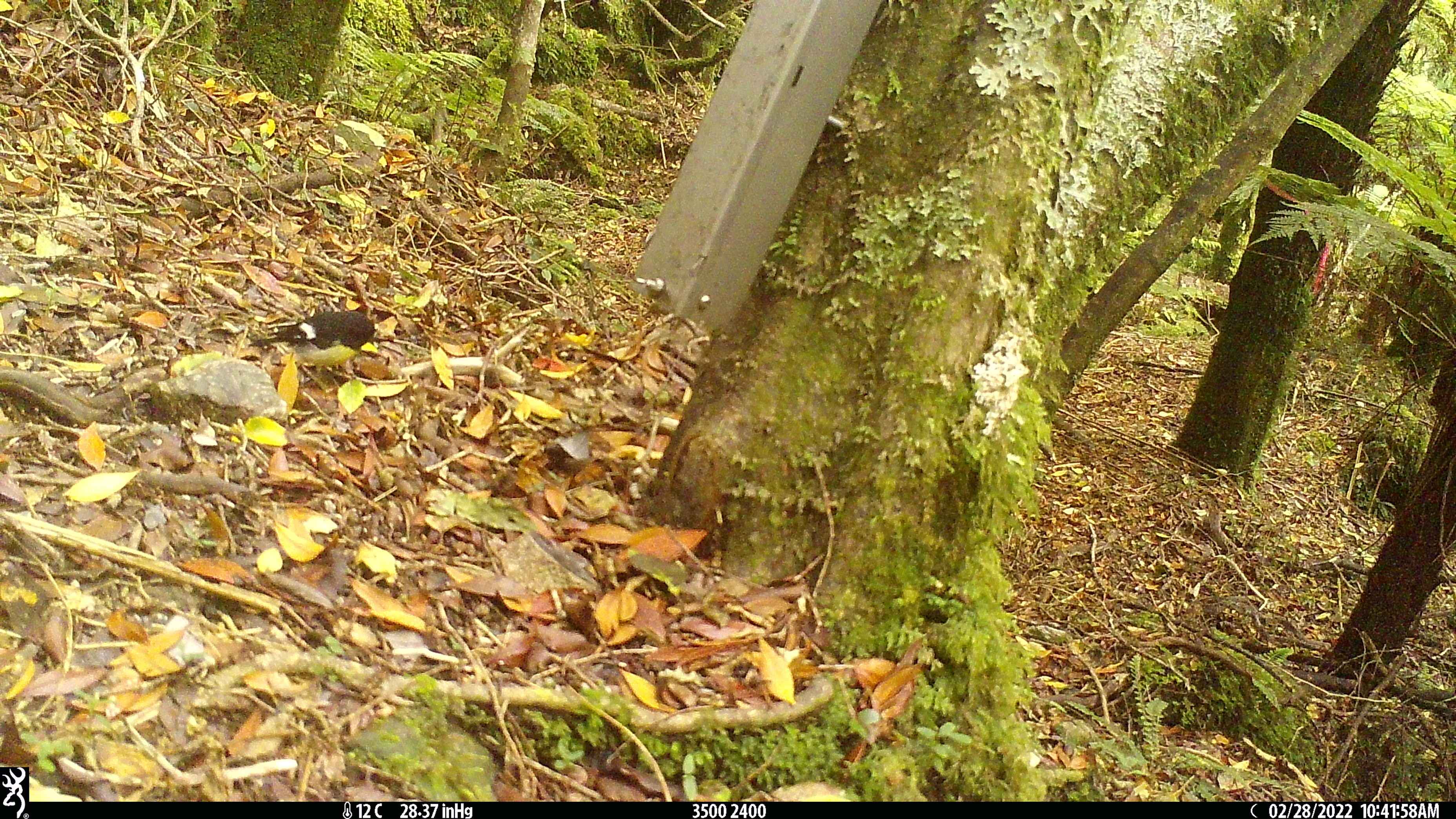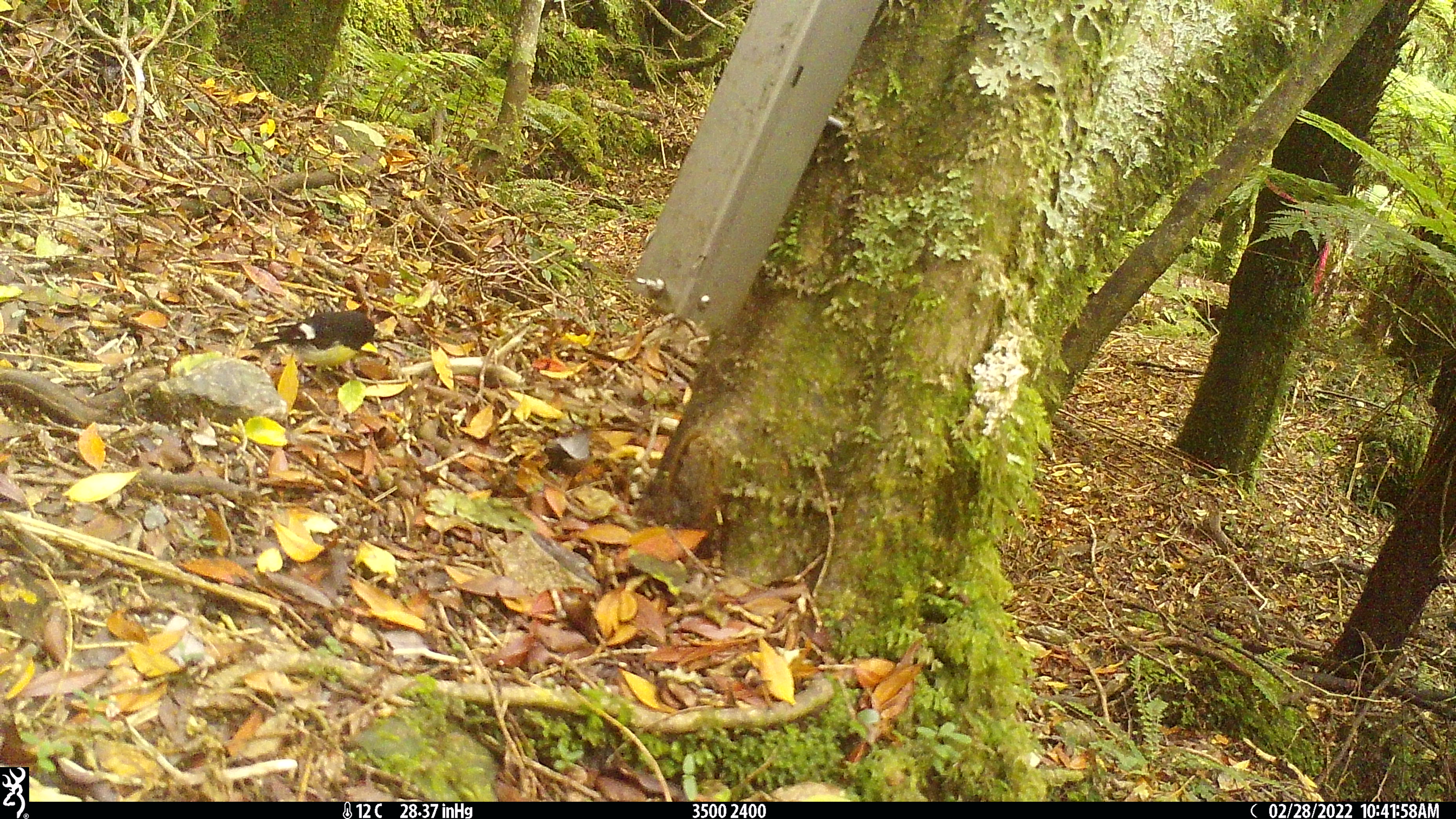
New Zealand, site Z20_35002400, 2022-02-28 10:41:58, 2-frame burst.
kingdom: Animalia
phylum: Chordata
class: Aves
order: Passeriformes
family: Petroicidae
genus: Petroica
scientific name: Petroica macrocephala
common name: tomtit